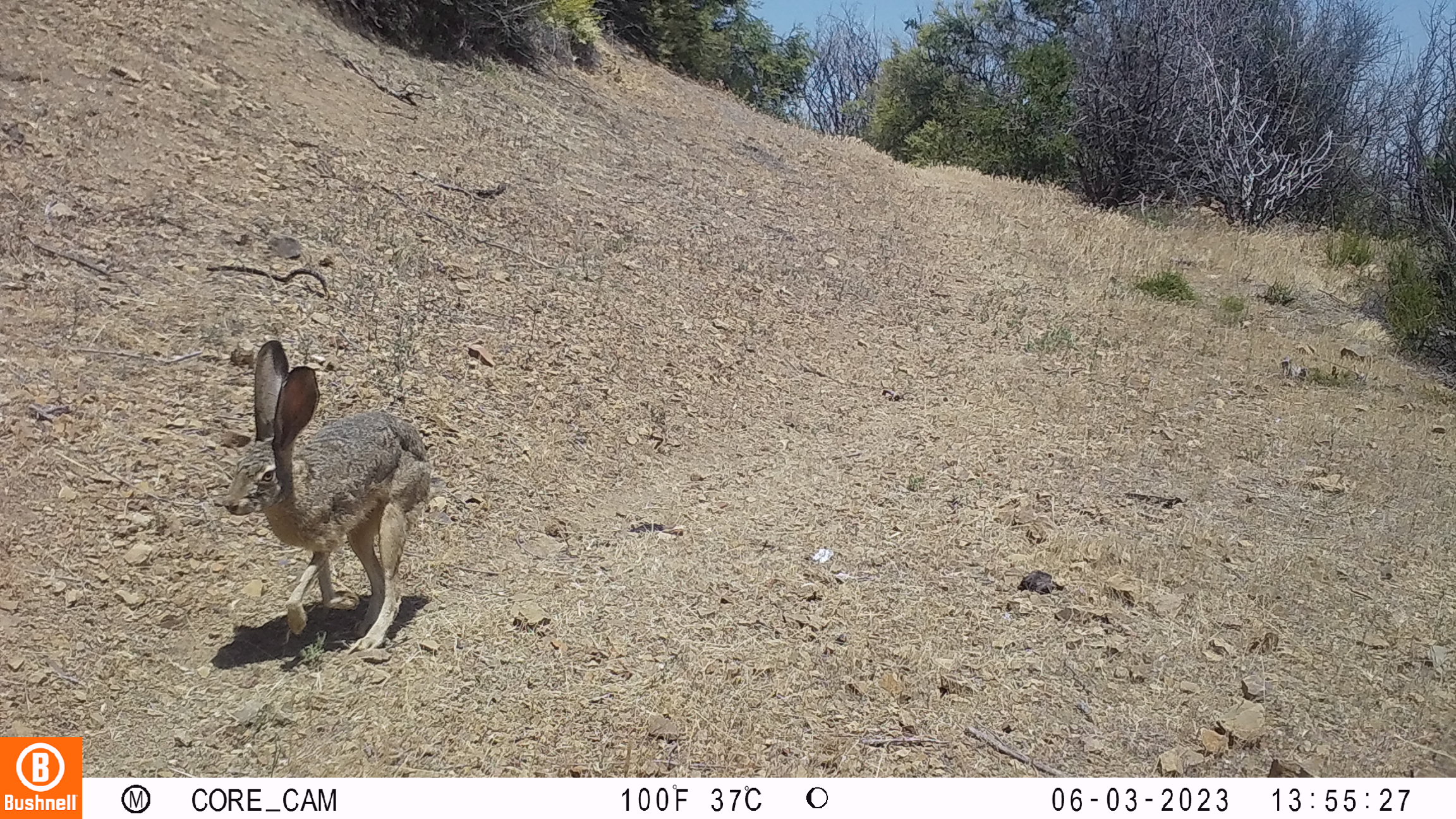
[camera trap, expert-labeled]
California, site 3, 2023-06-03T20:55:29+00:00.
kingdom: Animalia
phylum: Chordata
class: Mammalia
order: Lagomorpha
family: Leporidae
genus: Lepus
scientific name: Lepus californicus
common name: black-tailed jackrabbit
Black-tailed jackrabbit (Lepus californicus).